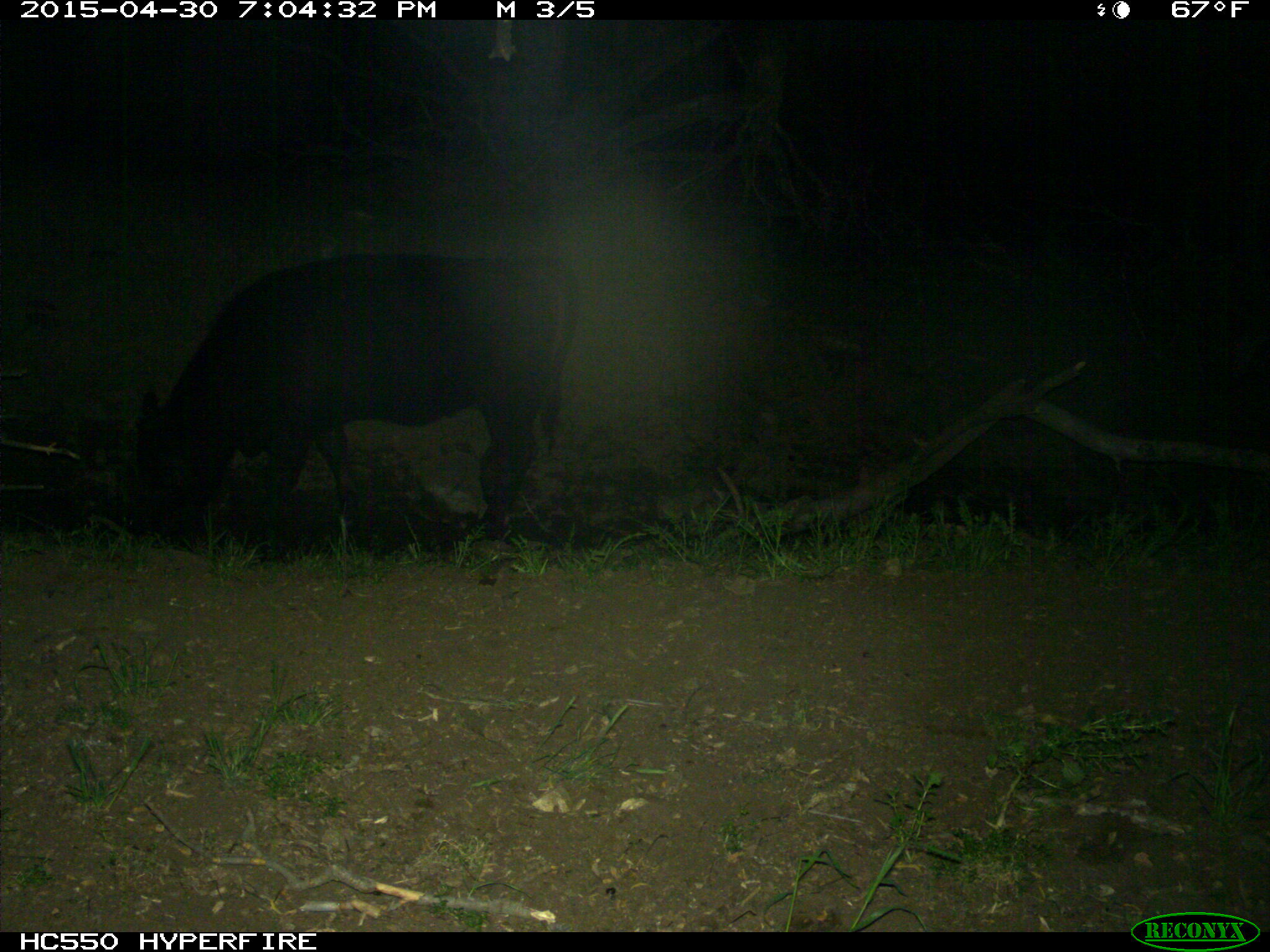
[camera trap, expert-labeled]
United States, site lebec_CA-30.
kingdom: Animalia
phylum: Chordata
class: Mammalia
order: Artiodactyla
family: Bovidae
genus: Bos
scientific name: Bos taurus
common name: domestic cow